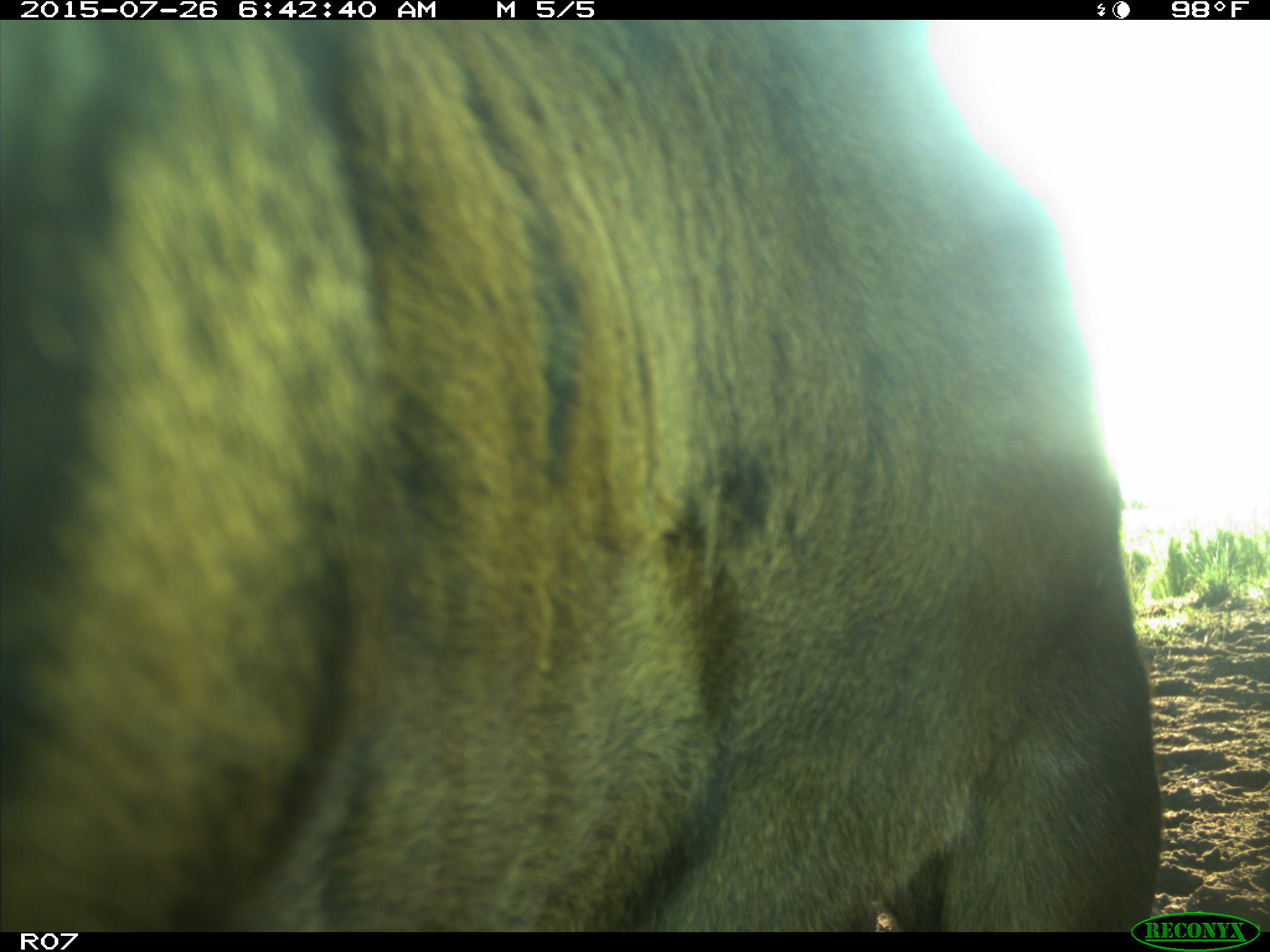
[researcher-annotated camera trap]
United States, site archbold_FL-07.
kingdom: Animalia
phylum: Chordata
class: Mammalia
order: Artiodactyla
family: Bovidae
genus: Bos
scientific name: Bos taurus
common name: domestic cow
Bos taurus (domestic cow).